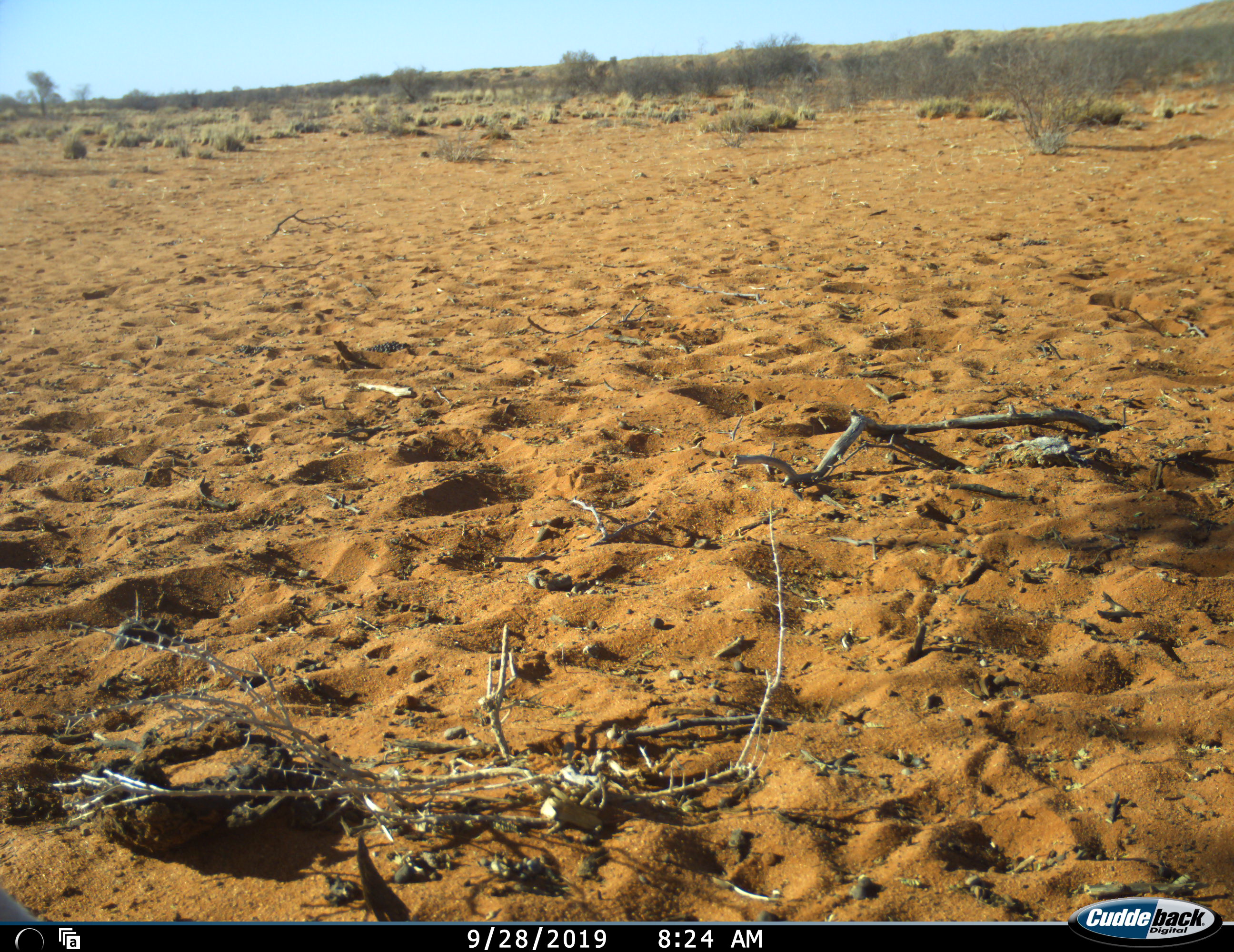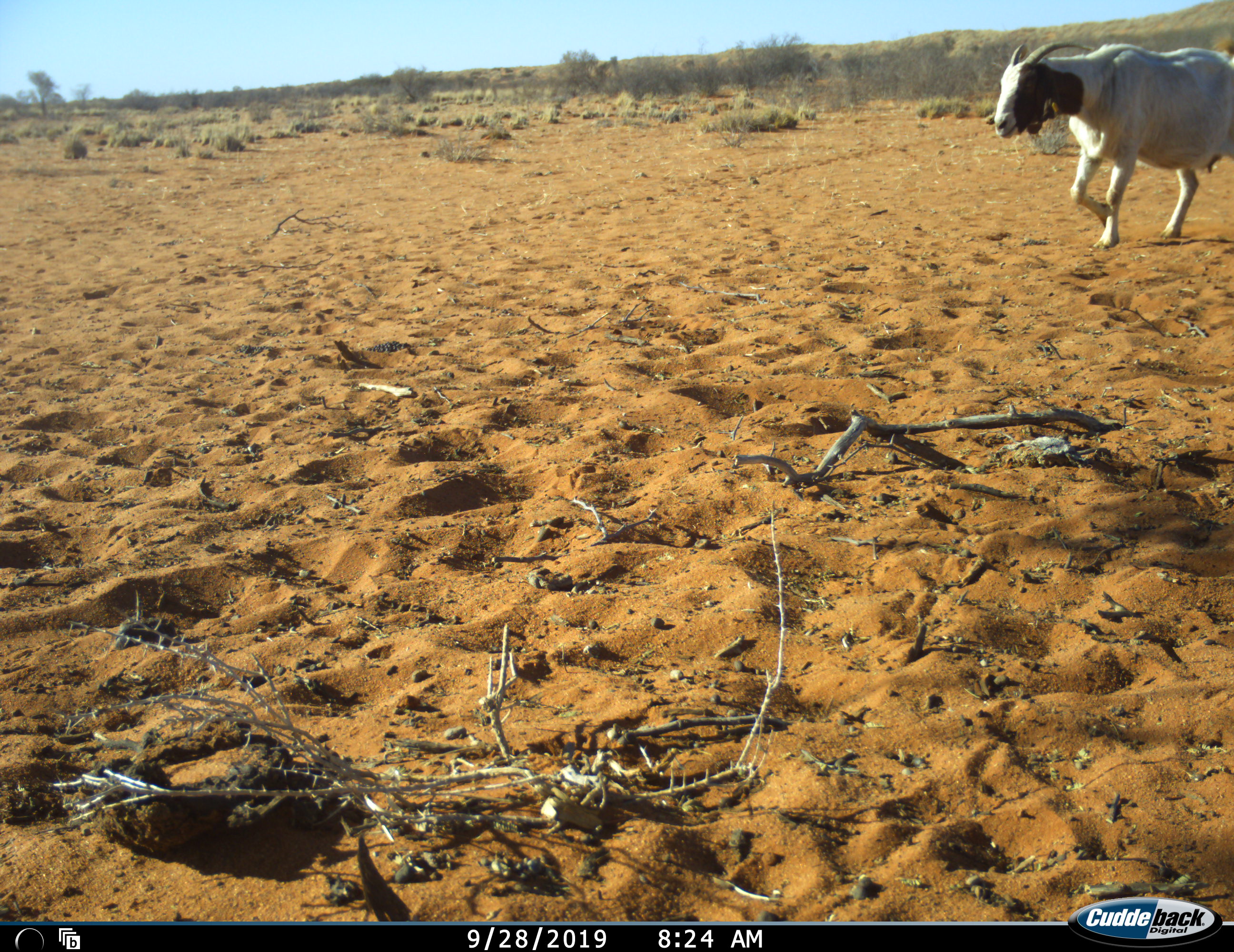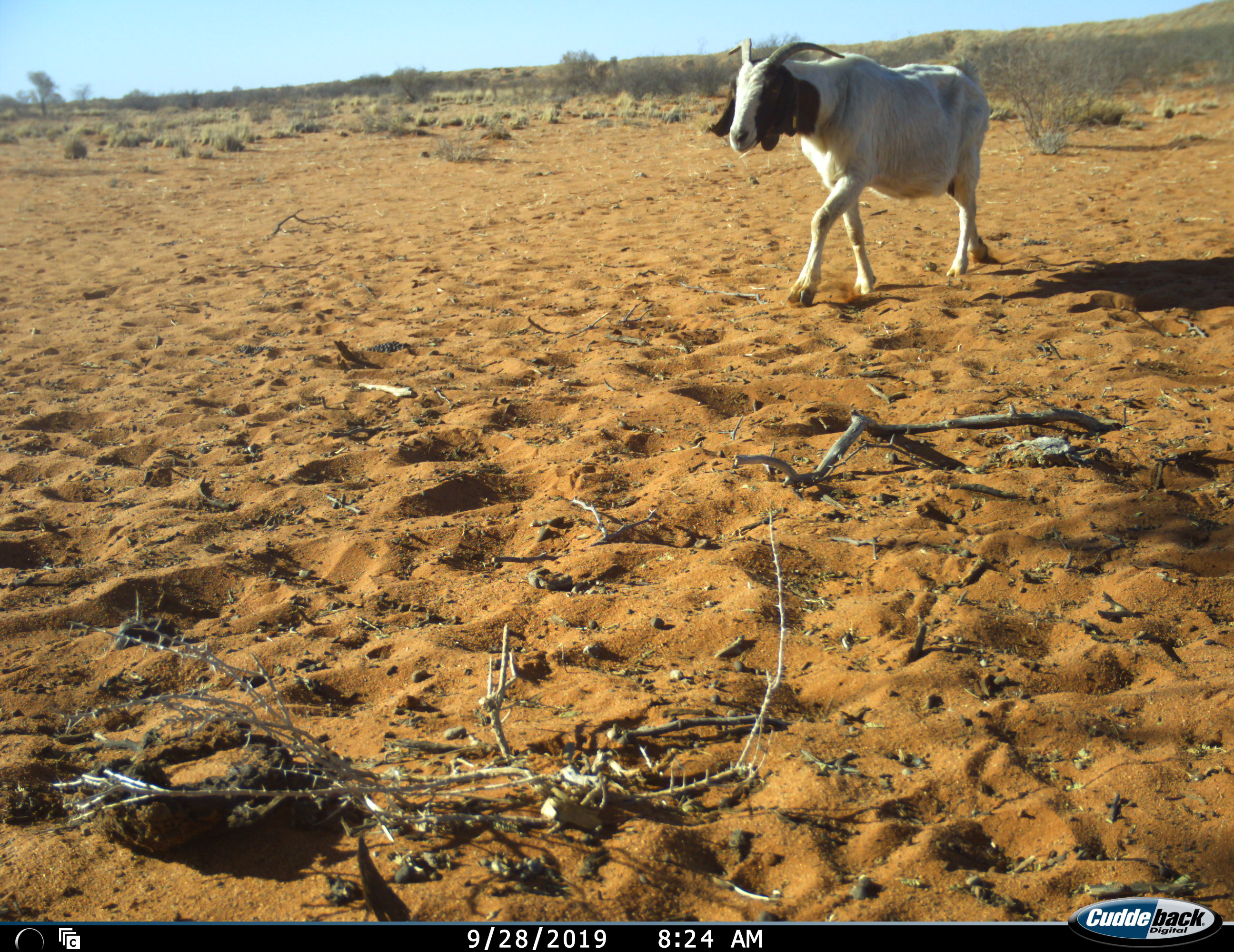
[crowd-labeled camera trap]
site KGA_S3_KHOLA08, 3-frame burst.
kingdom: Animalia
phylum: Chordata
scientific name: Vertebrata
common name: domestic animal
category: domesticanimal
Domesticanimal (domestic animal) (Vertebrata), count 1. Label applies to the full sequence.